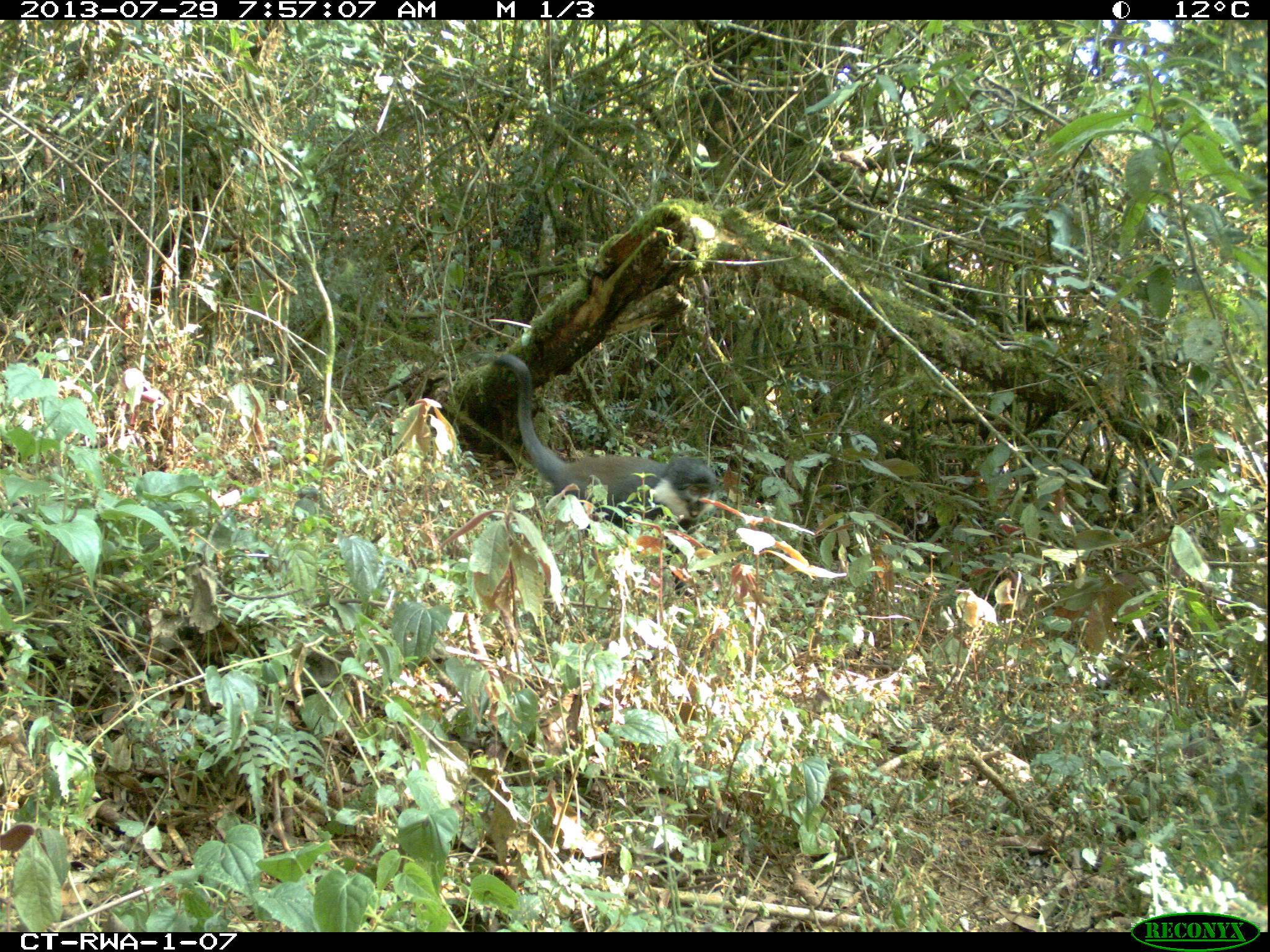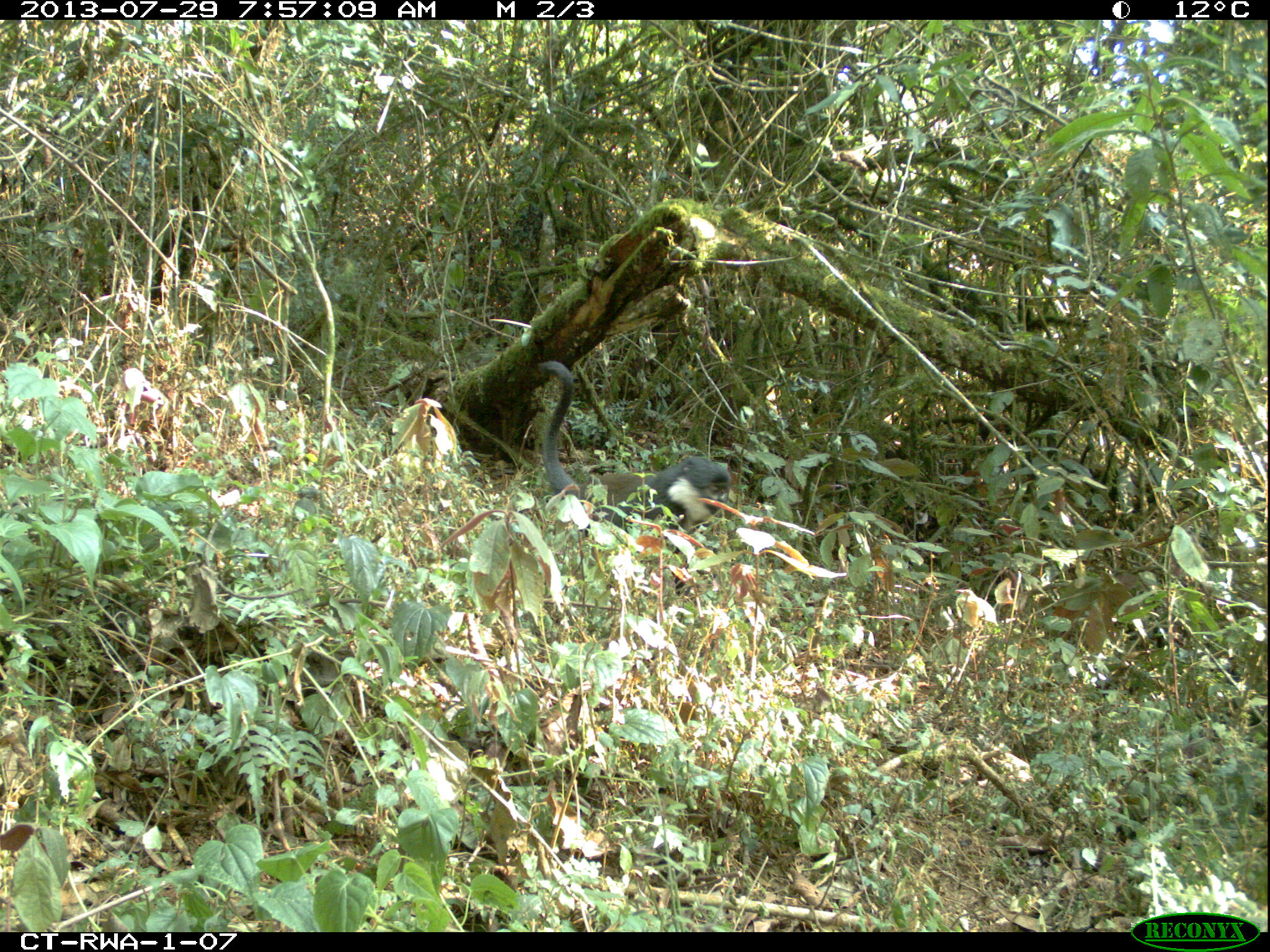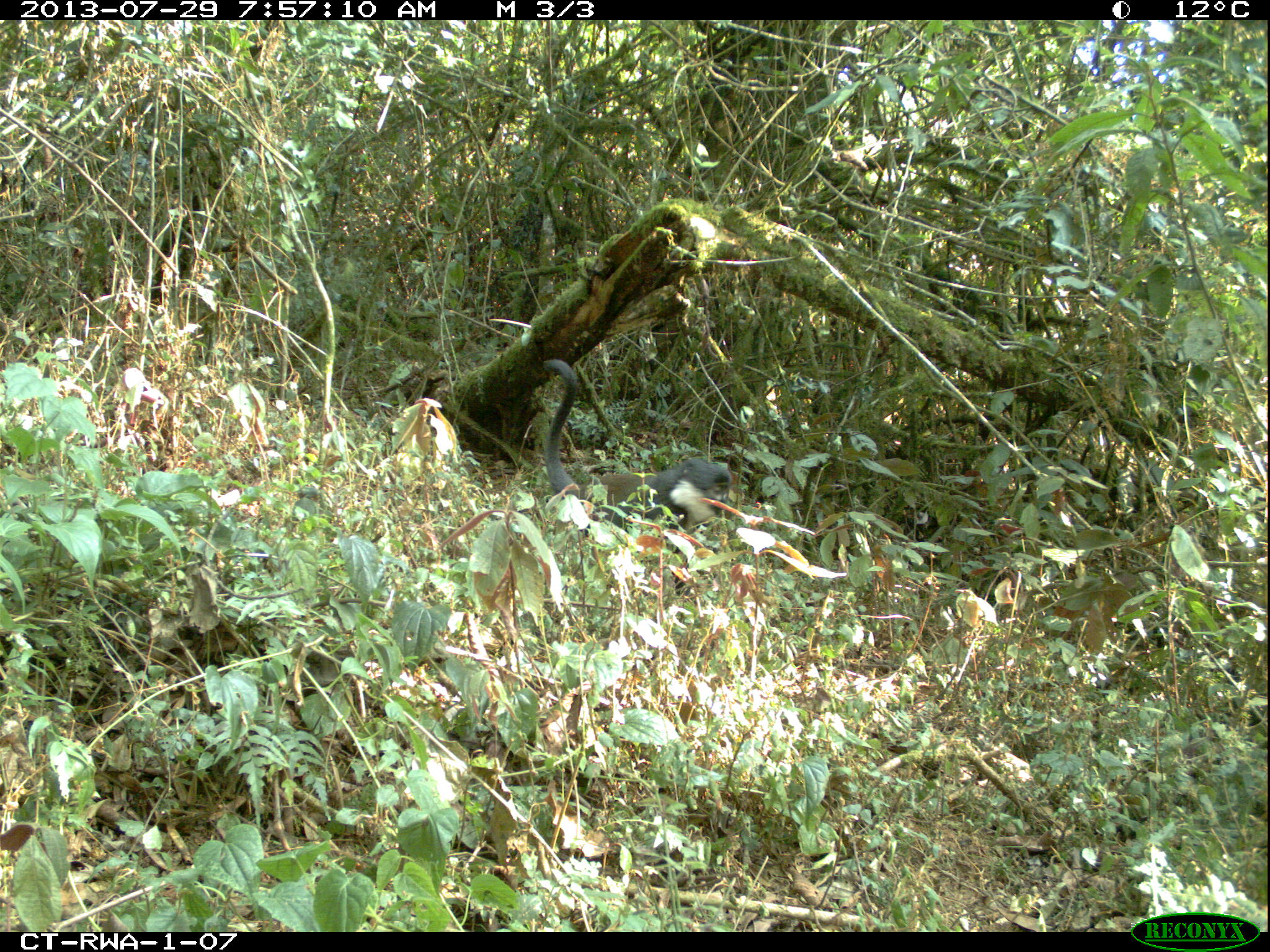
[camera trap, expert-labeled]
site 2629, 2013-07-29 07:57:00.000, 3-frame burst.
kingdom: Animalia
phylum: Chordata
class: Mammalia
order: Primates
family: Cercopithecidae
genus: Allochrocebus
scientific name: Allochrocebus lhoesti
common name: l'hoest's monkey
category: cercopithecus lhoesti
Cercopithecus lhoesti (l'hoest's monkey) (Allochrocebus lhoesti), count 1.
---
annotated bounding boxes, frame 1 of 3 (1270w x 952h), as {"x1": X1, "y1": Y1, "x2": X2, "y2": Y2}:
cercopithecus lhoesti: {"x1": 493, "y1": 352, "x2": 717, "y2": 597}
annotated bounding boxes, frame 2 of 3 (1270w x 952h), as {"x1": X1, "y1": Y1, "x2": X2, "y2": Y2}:
cercopithecus lhoesti: {"x1": 535, "y1": 359, "x2": 733, "y2": 601}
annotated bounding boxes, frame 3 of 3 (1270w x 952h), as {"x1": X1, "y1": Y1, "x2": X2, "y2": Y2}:
cercopithecus lhoesti: {"x1": 542, "y1": 359, "x2": 733, "y2": 606}